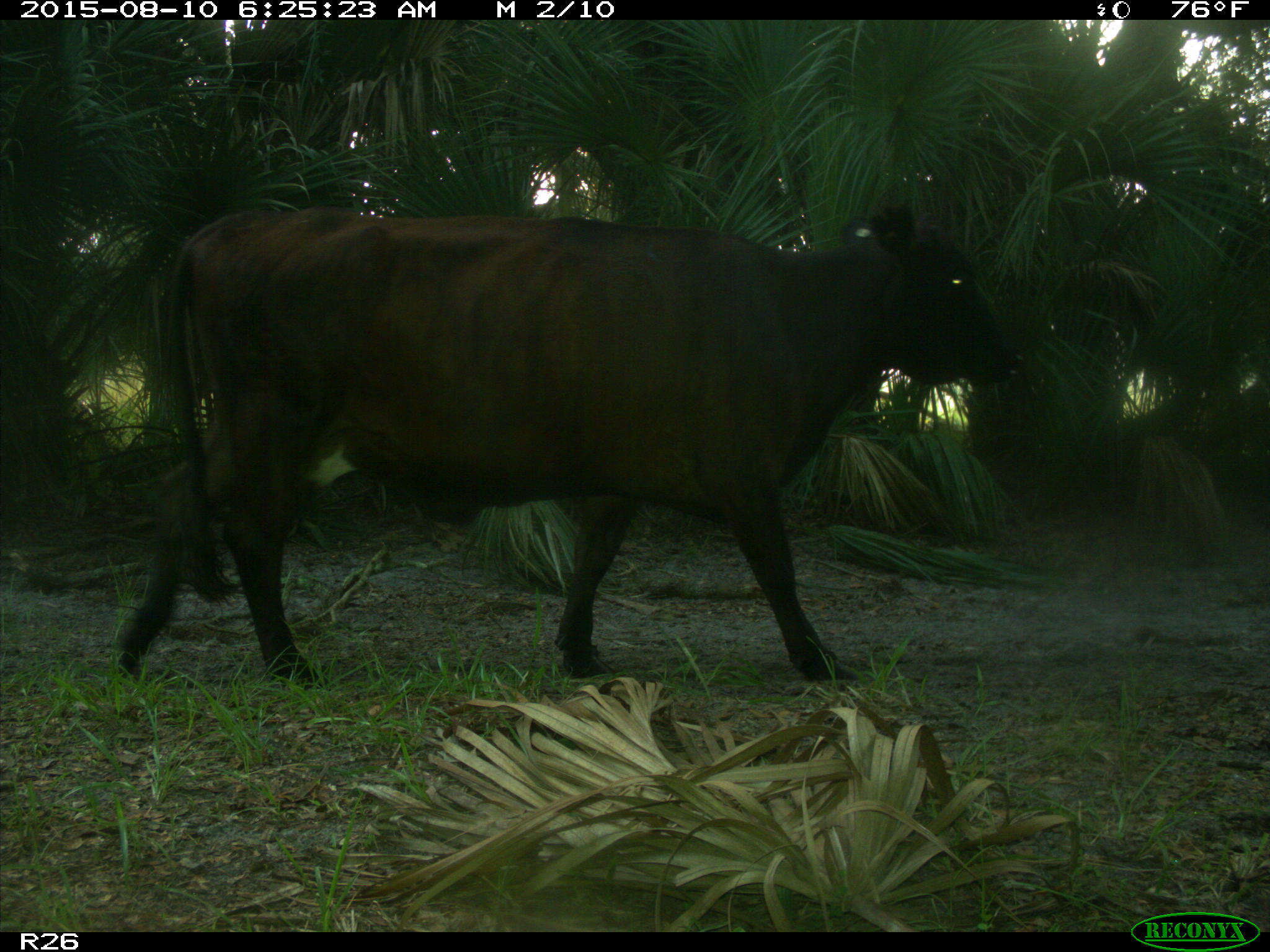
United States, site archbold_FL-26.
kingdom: Animalia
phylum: Chordata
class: Mammalia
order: Artiodactyla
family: Bovidae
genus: Bos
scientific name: Bos taurus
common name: domestic cow